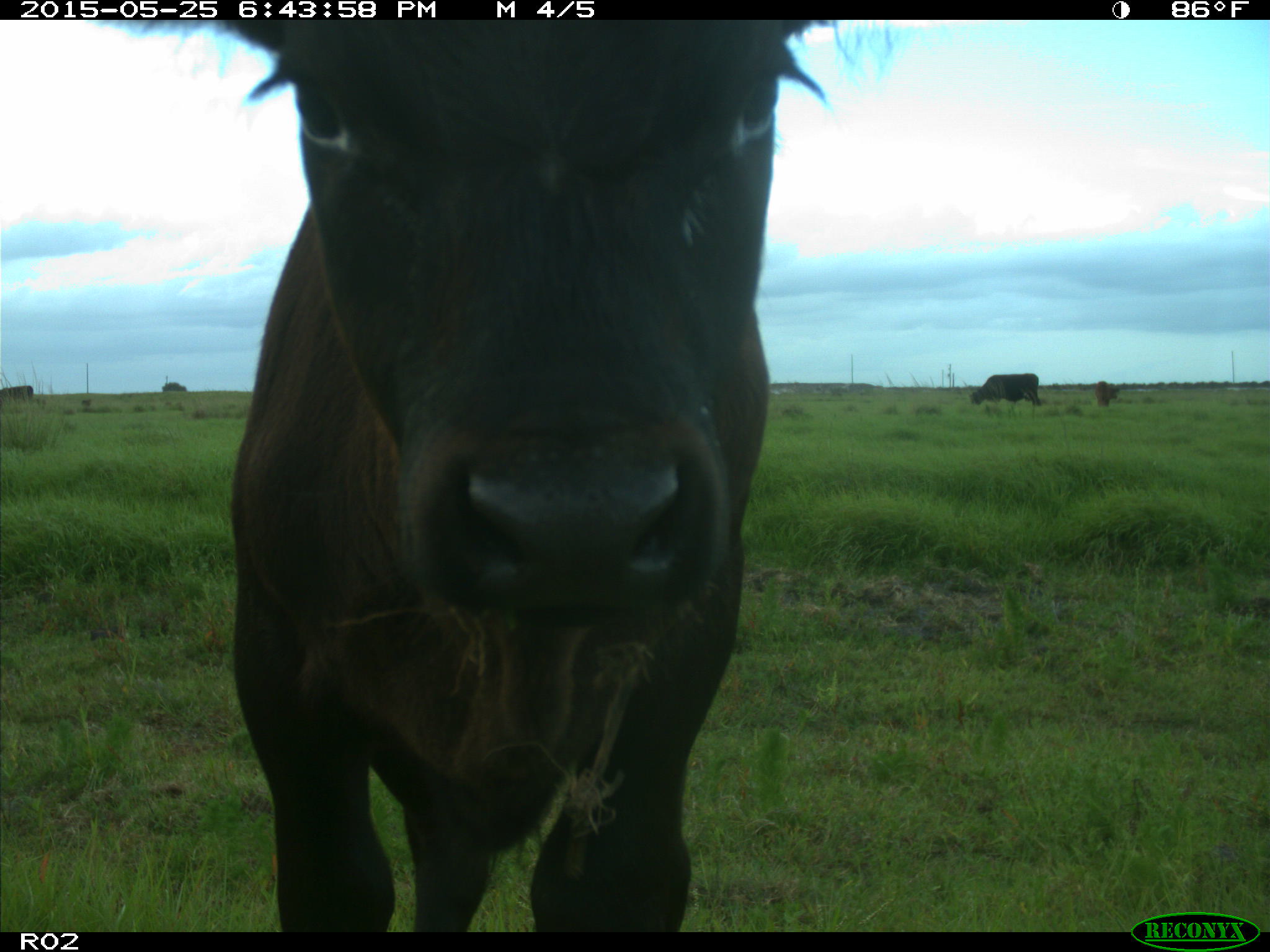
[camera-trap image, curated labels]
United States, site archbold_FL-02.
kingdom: Animalia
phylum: Chordata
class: Mammalia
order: Artiodactyla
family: Bovidae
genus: Bos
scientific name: Bos taurus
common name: domestic cow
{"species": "Bos taurus (domestic cow)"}